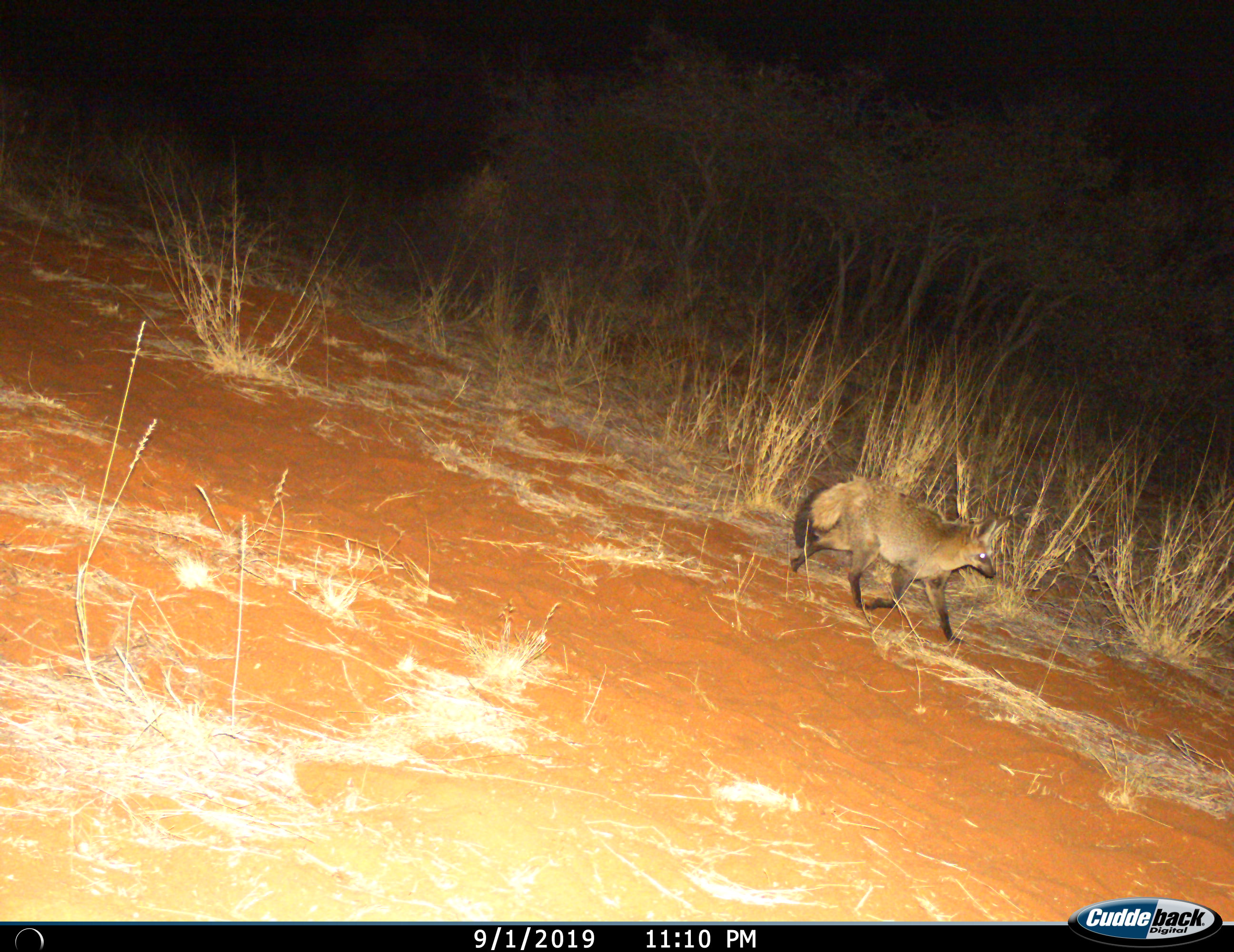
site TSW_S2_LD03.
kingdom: Animalia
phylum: Chordata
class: Mammalia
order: Carnivora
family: Canidae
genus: Otocyon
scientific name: Otocyon megalotis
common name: bat-eared fox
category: foxbateared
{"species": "foxbateared (bat-eared fox) (Otocyon megalotis)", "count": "1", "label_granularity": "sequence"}